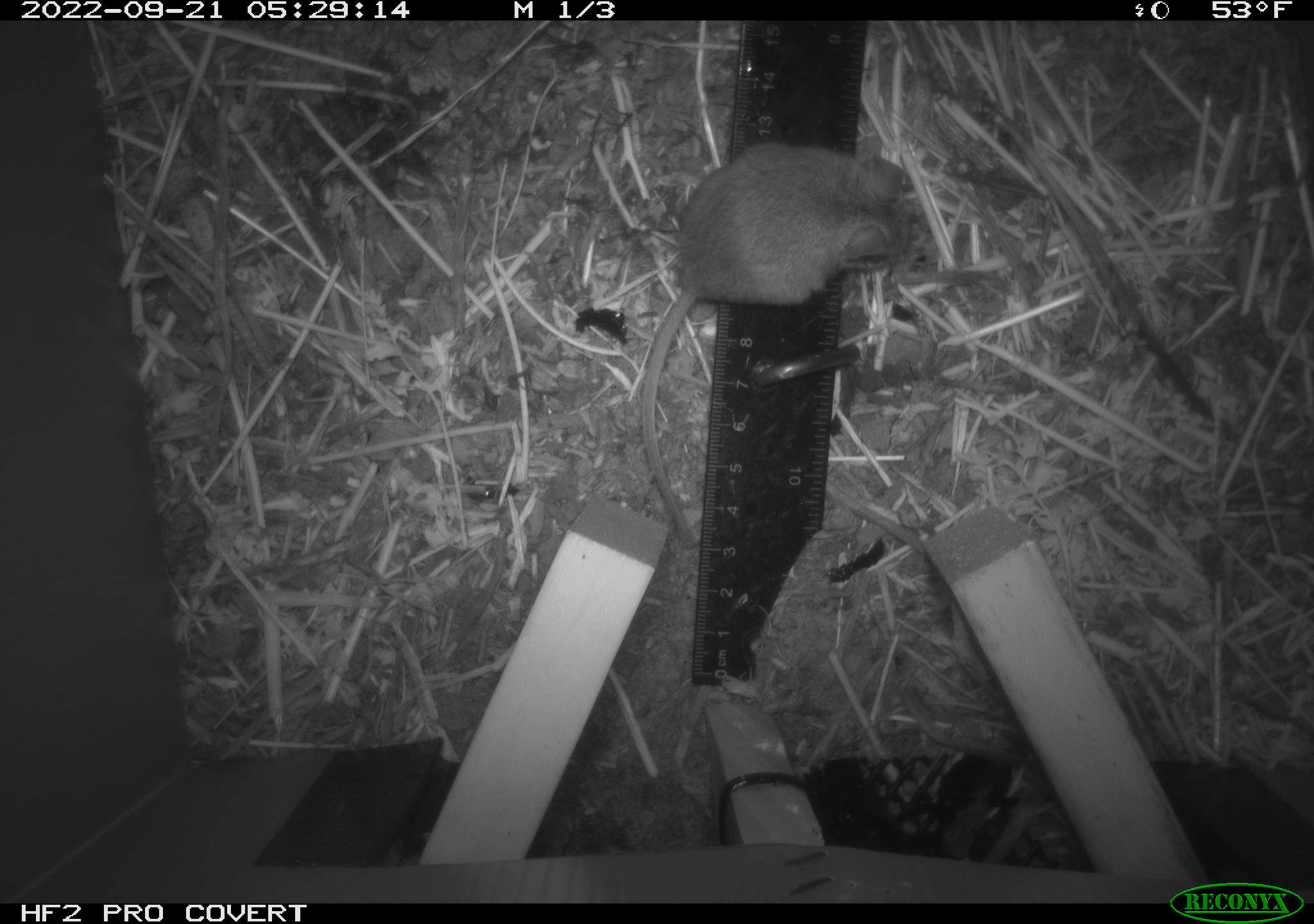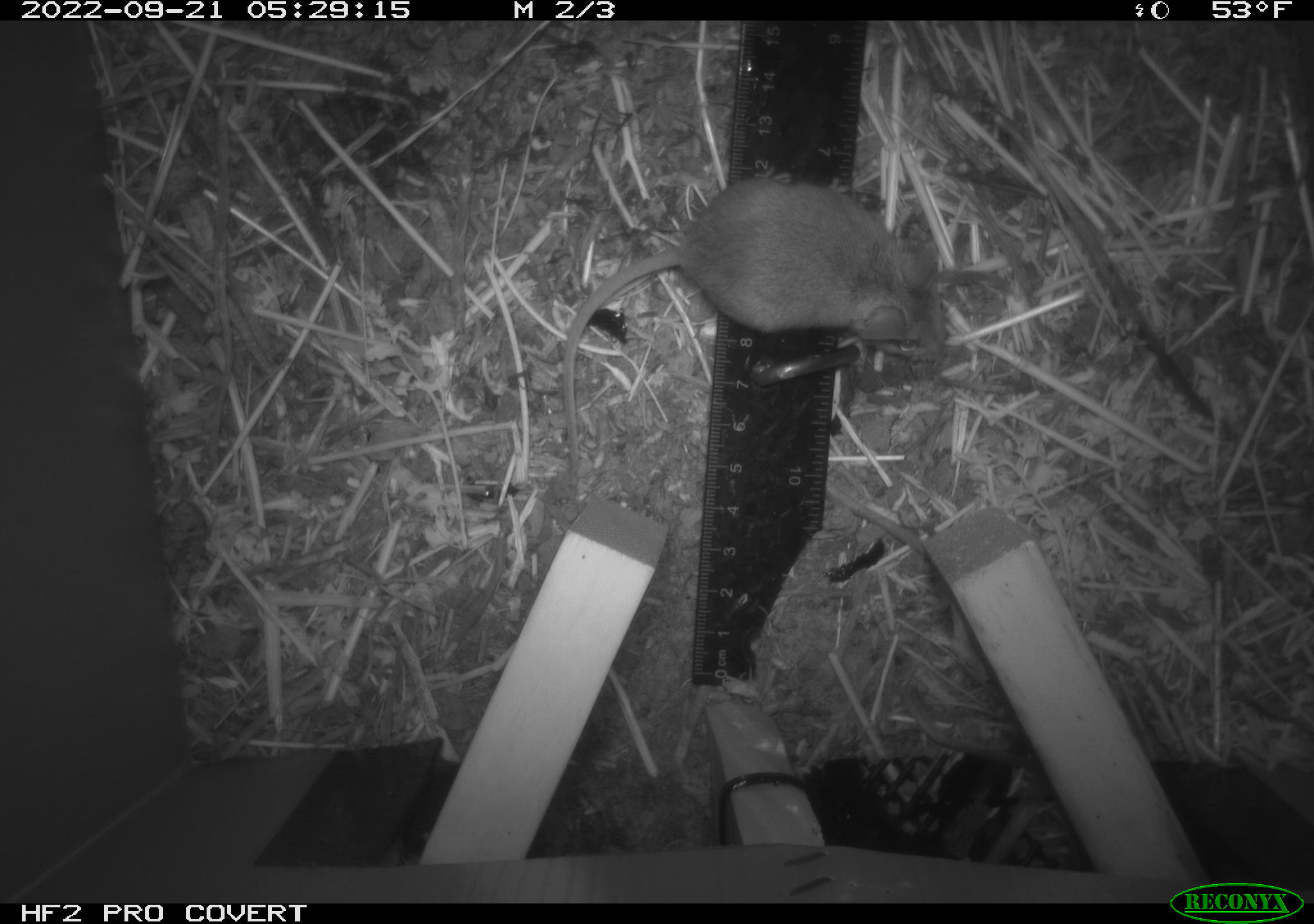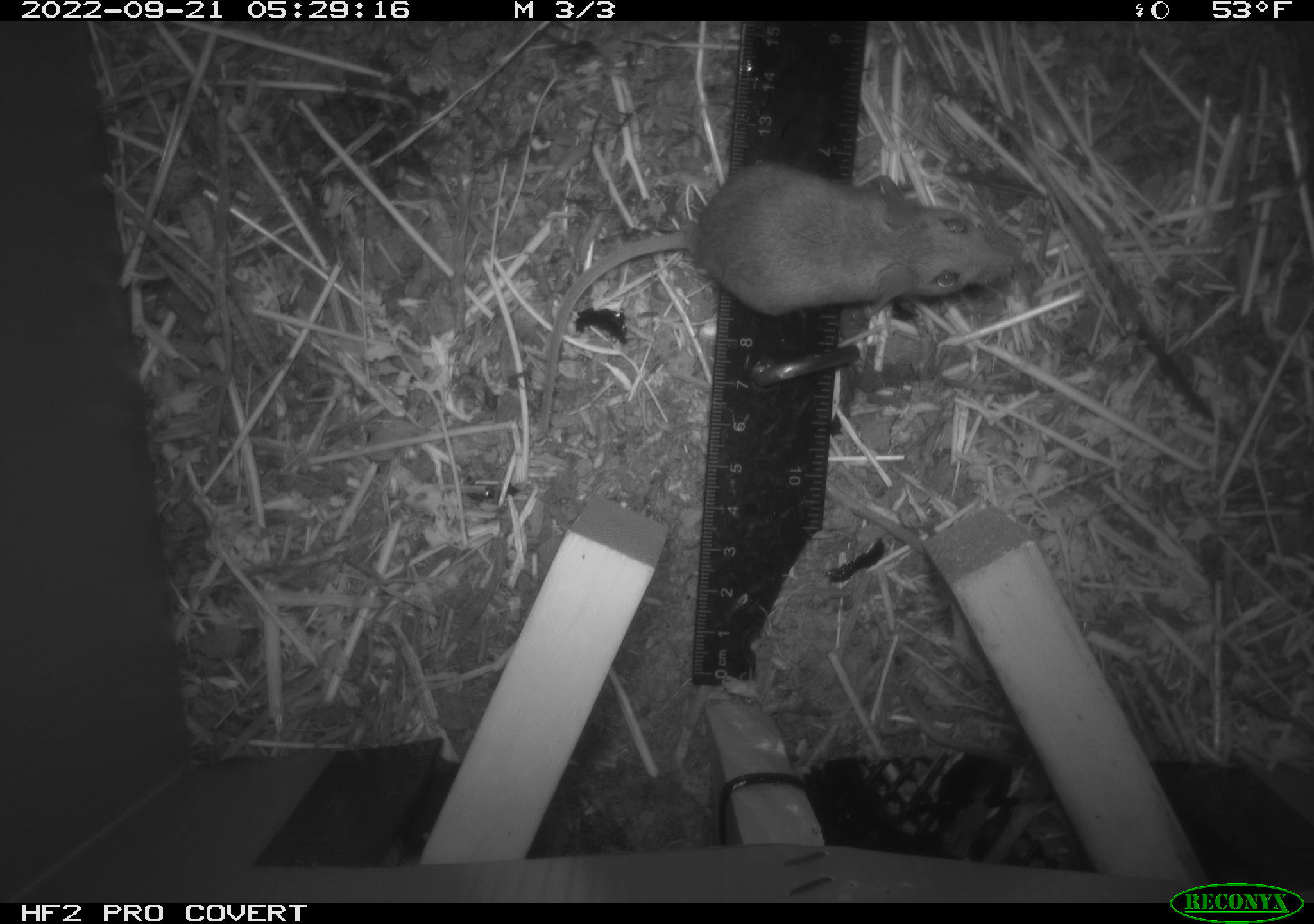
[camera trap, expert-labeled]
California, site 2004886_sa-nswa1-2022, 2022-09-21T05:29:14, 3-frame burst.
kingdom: Animalia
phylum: Chordata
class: Mammalia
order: Rodentia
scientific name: Rodentia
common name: rodent